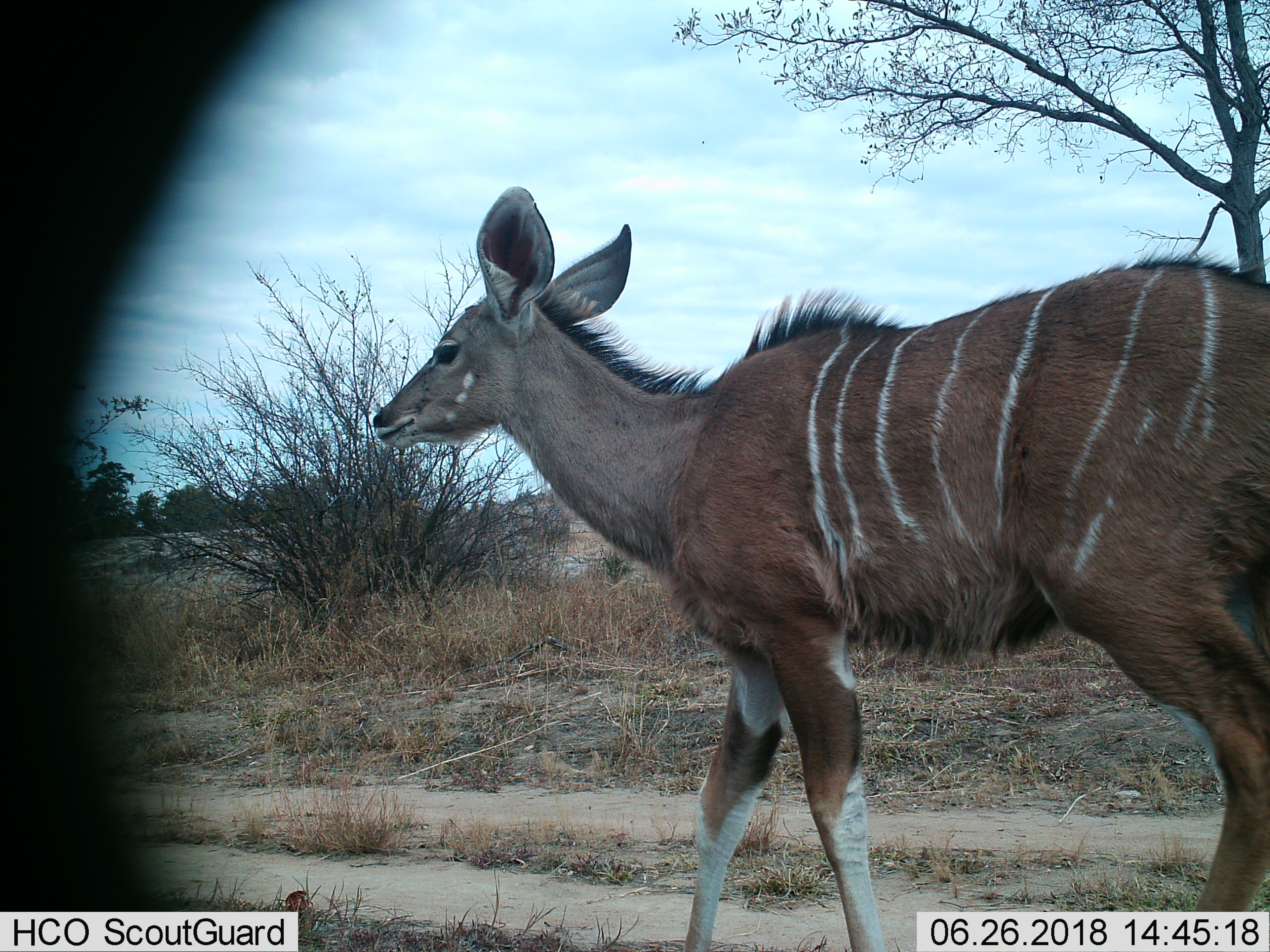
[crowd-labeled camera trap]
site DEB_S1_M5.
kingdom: Animalia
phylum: Chordata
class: Mammalia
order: Artiodactyla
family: Bovidae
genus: Tragelaphus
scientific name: Tragelaphus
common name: kudu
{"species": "kudu (Tragelaphus)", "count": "1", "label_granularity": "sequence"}